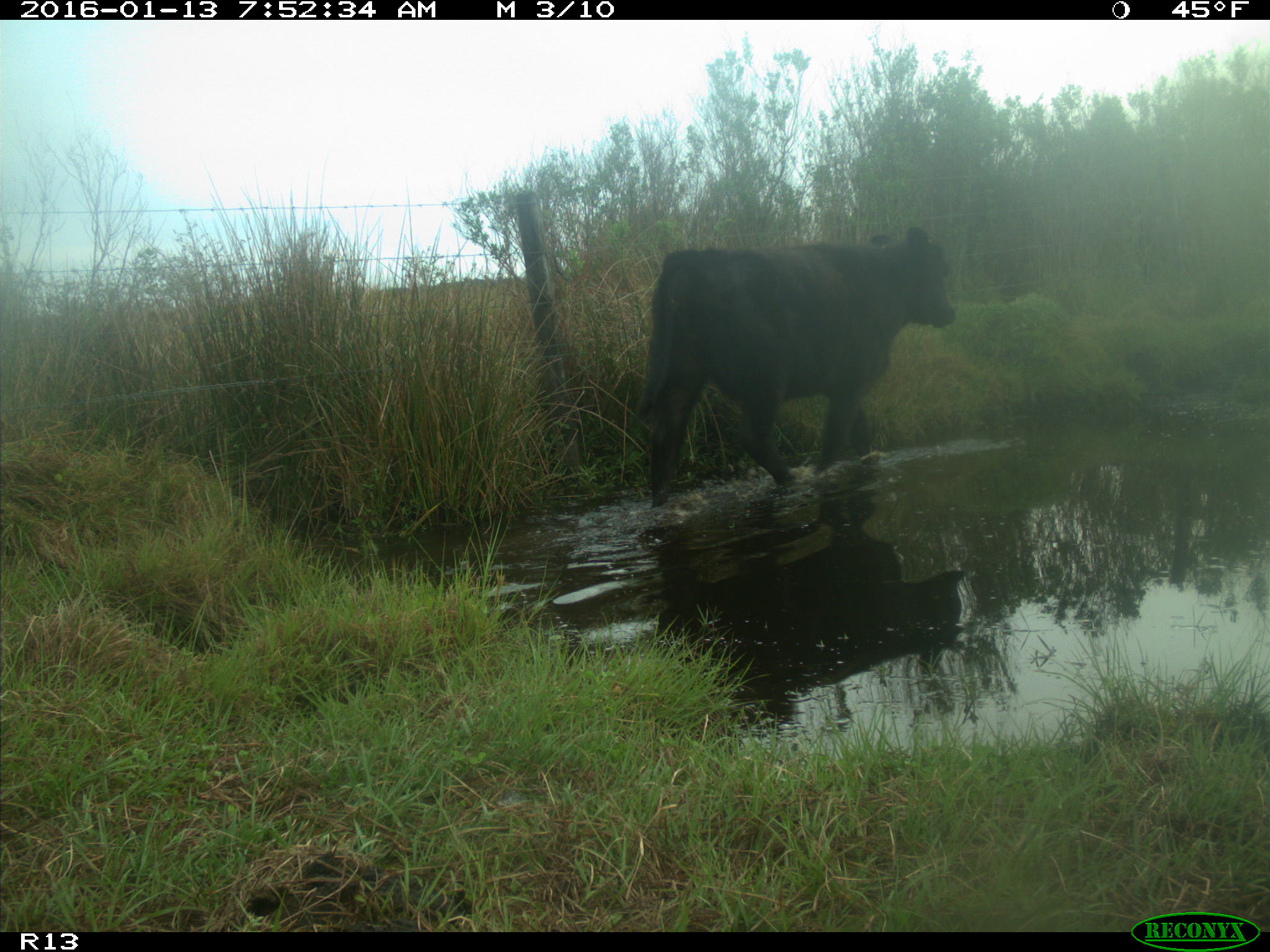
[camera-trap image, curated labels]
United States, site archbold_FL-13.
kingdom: Animalia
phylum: Chordata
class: Mammalia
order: Artiodactyla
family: Bovidae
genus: Bos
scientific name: Bos taurus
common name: domestic cow